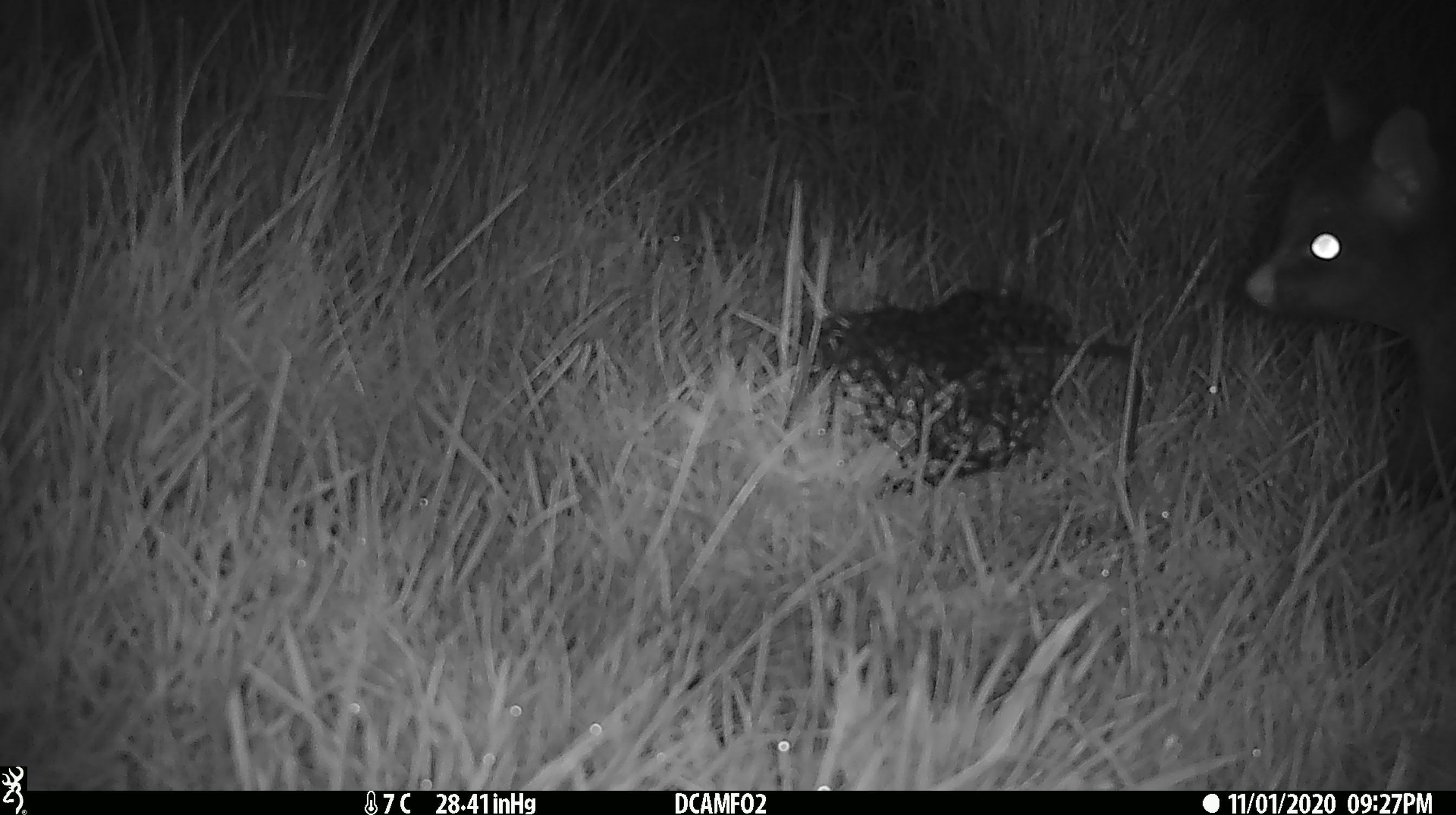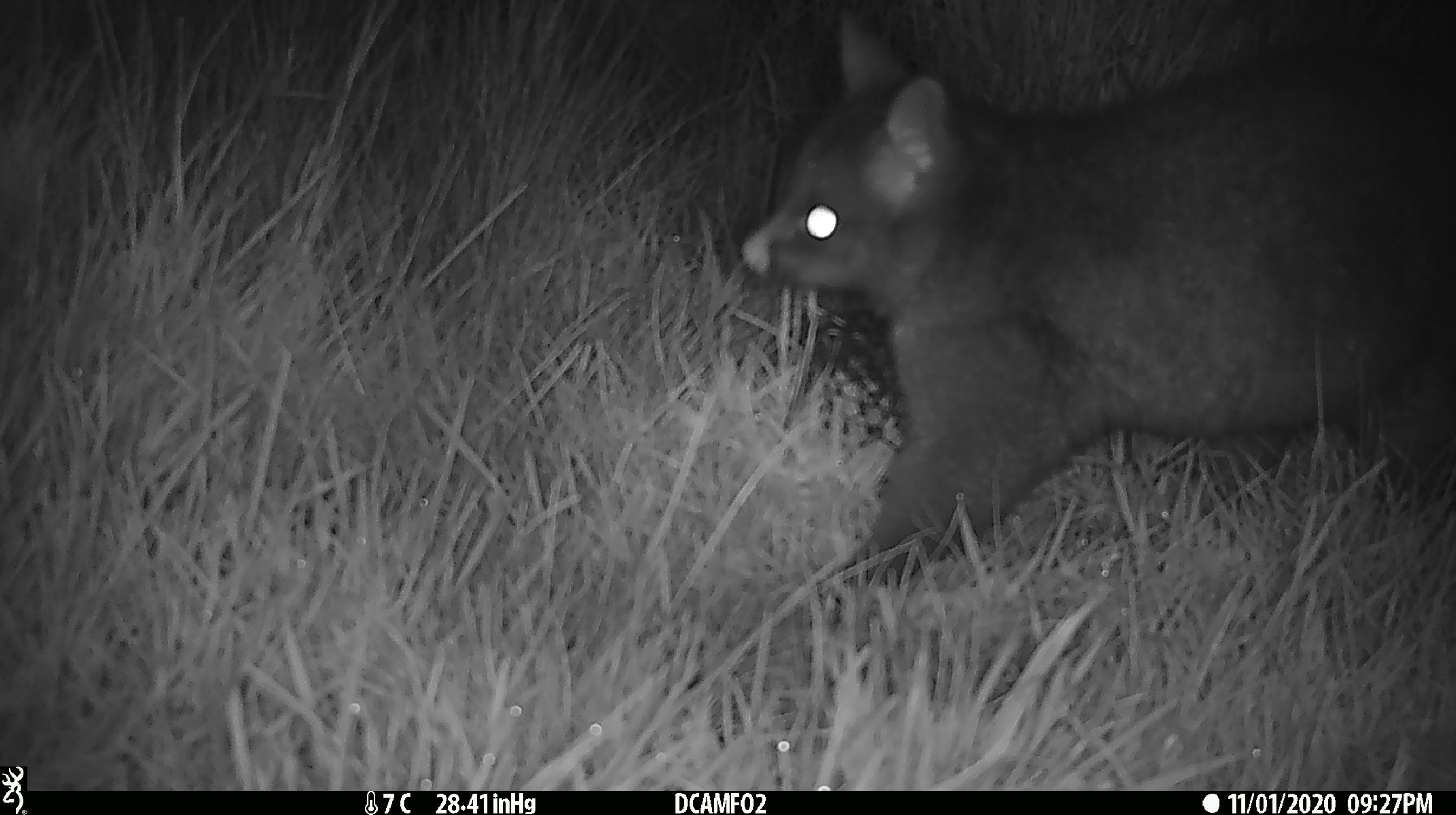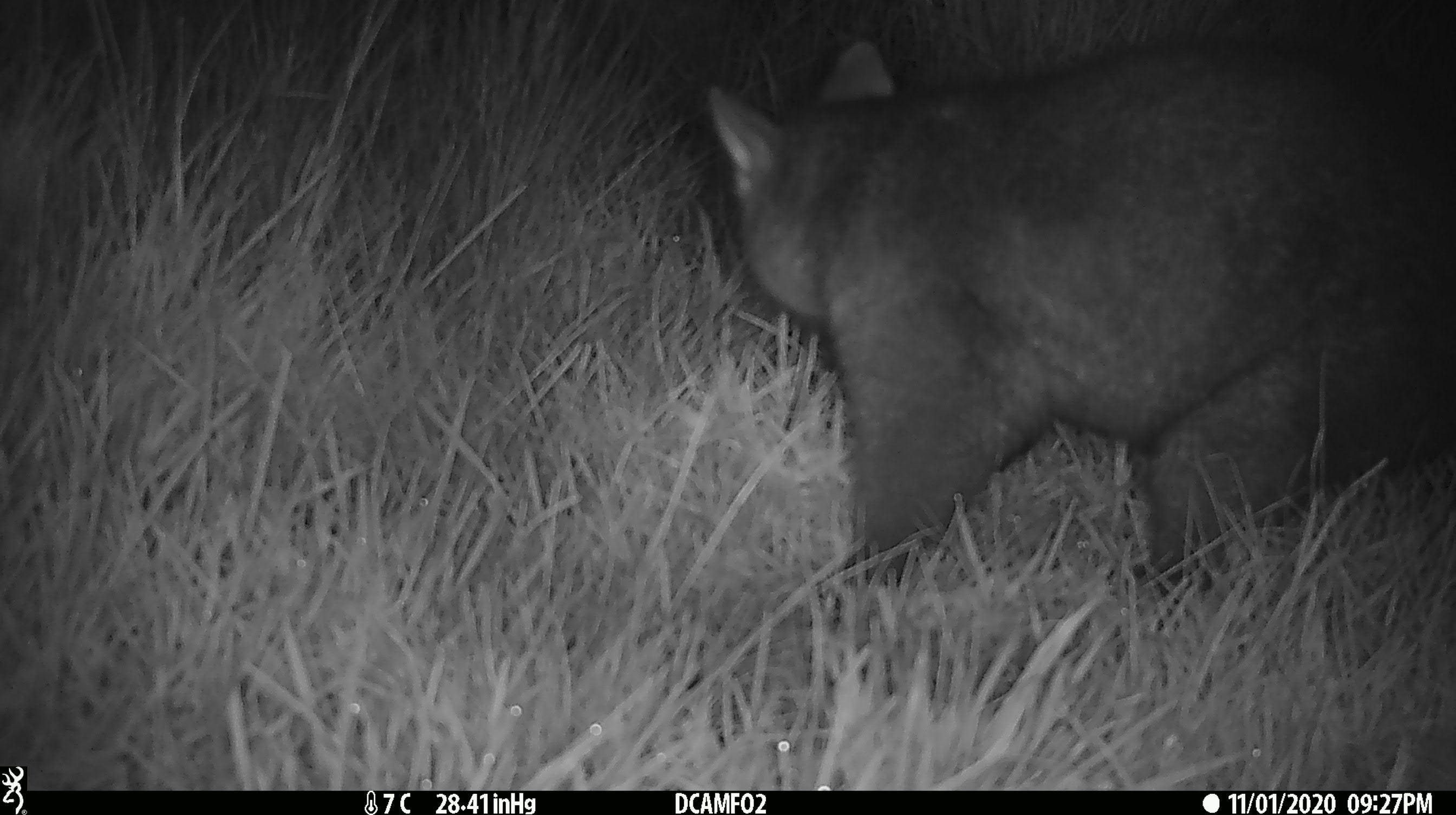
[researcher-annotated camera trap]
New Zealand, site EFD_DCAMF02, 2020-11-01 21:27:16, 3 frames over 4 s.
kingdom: Animalia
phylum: Chordata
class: Mammalia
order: Diprotodontia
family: Phalangeridae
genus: Trichosurus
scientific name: Trichosurus vulpecula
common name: common brushtail possum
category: possum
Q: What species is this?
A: Possum (common brushtail possum) (Trichosurus vulpecula).